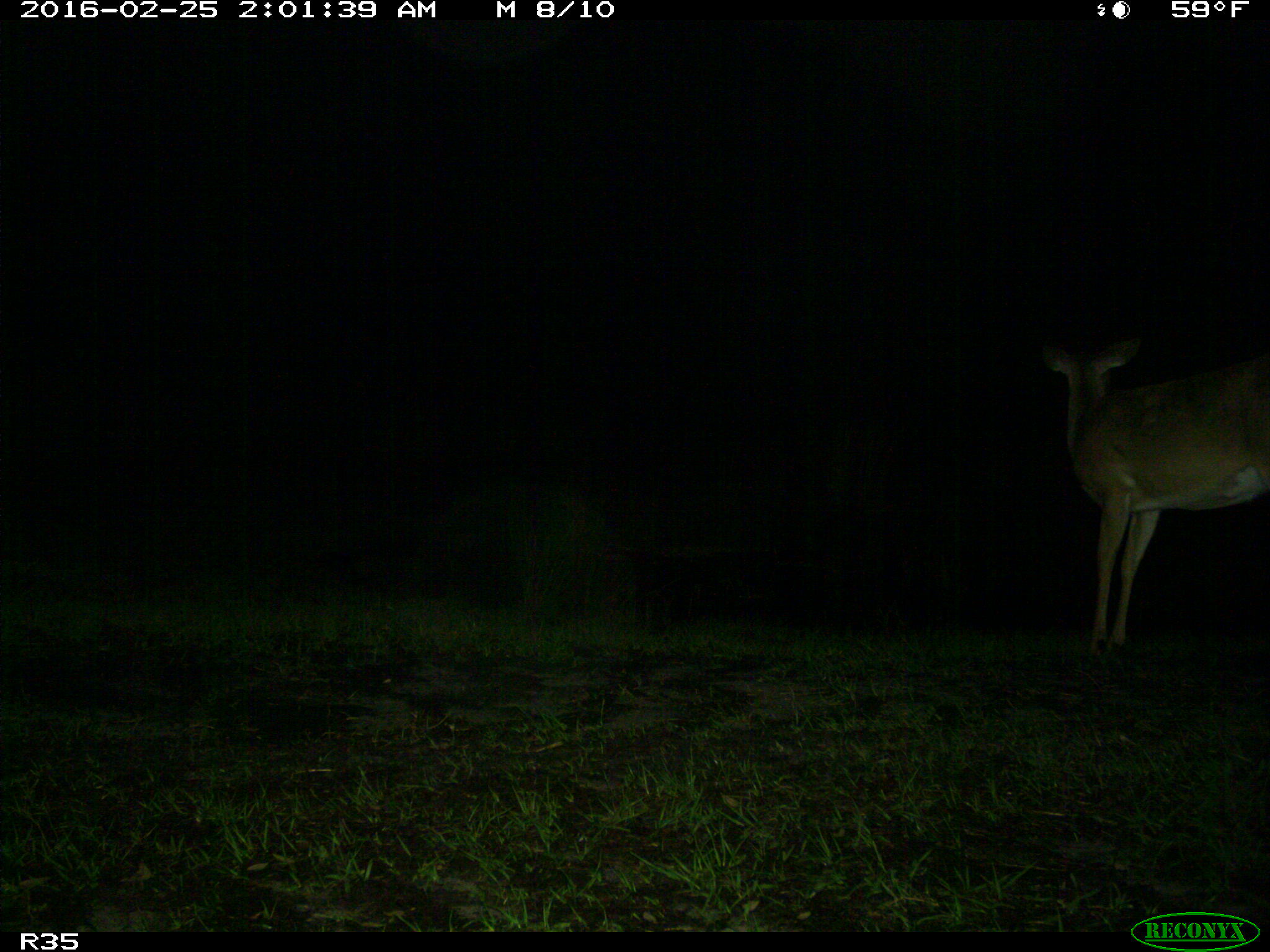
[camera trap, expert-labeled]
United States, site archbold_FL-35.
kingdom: Animalia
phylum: Chordata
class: Mammalia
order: Artiodactyla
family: Cervidae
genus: Odocoileus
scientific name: Odocoileus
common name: deer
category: unidentified deer